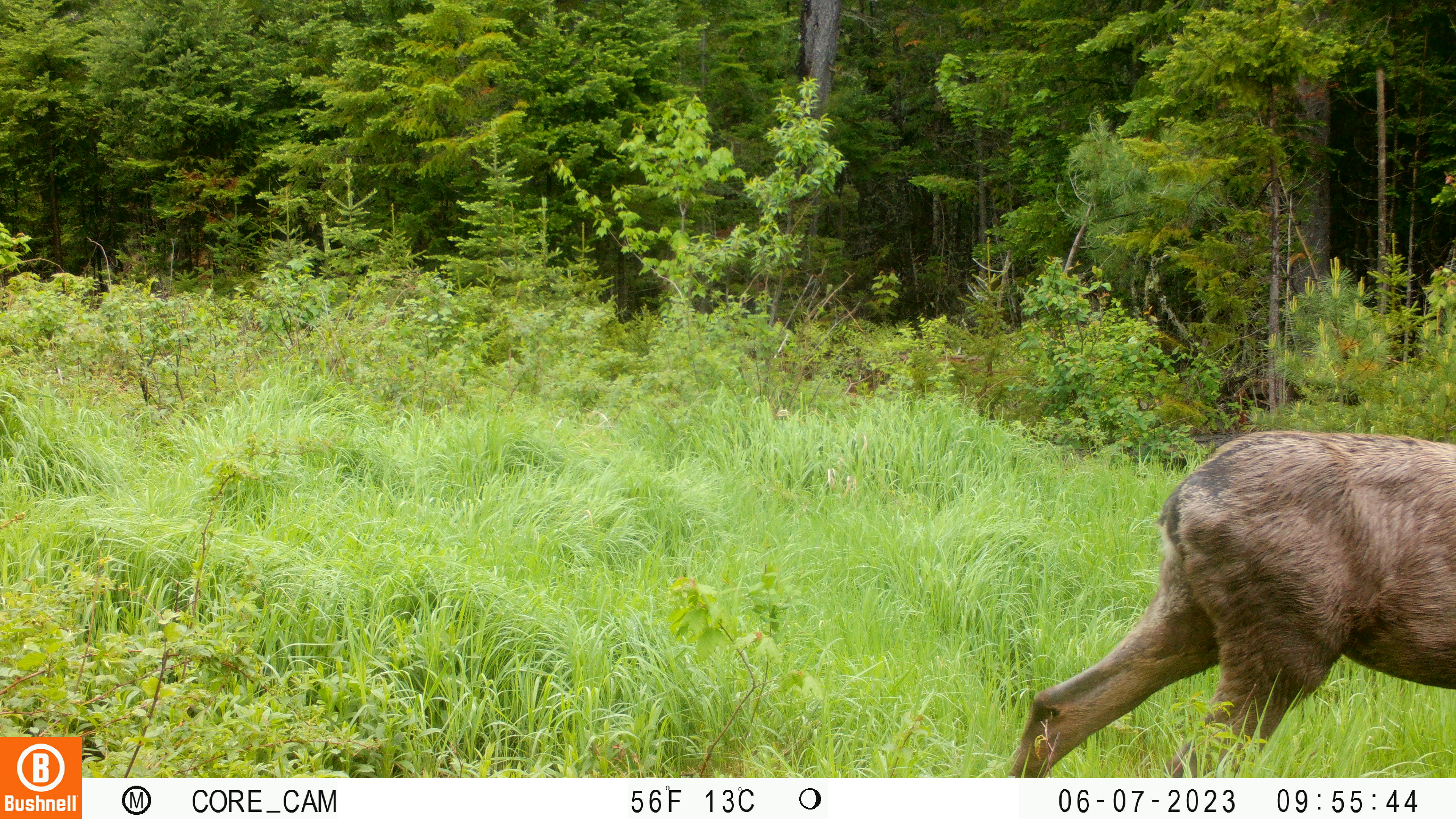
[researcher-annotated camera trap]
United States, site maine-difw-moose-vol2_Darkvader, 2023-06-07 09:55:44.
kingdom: Animalia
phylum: Chordata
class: Mammalia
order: Artiodactyla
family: Cervidae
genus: Alces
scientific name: Alces alces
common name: moose